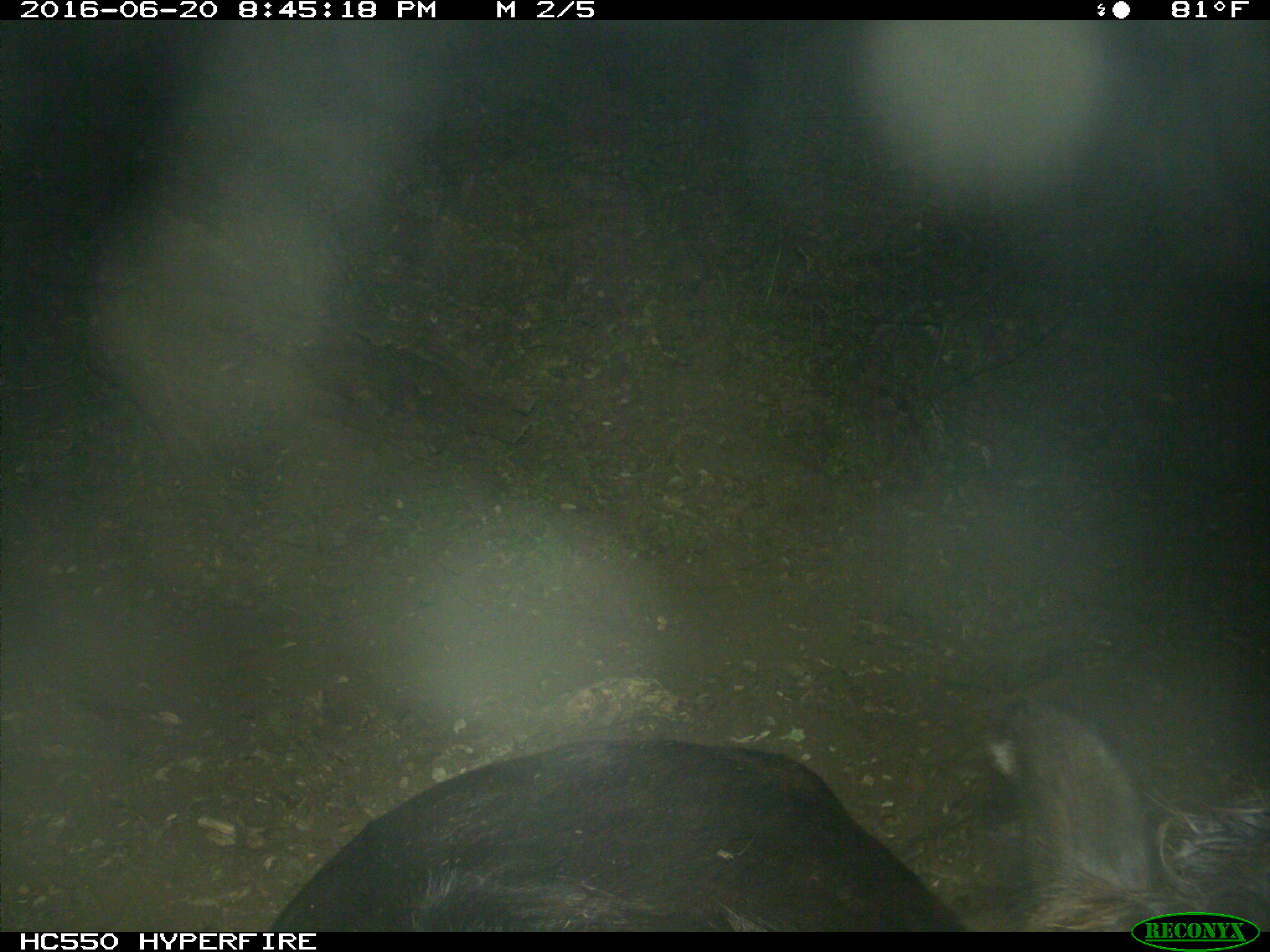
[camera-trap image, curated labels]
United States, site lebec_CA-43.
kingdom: Animalia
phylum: Chordata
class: Mammalia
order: Artiodactyla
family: Bovidae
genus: Bos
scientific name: Bos taurus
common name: domestic cow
Bos taurus (domestic cow).